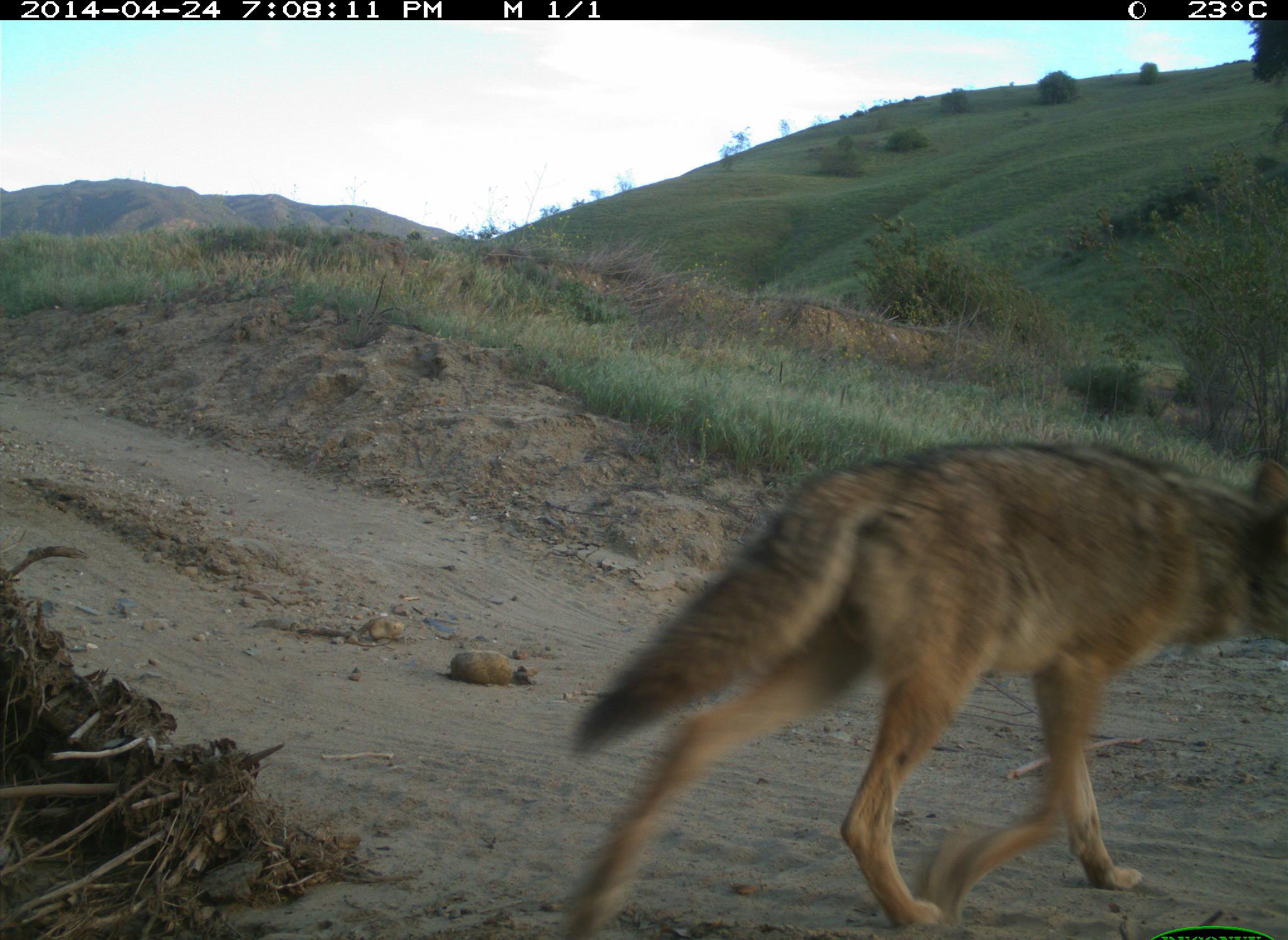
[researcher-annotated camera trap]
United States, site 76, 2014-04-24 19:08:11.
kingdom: Animalia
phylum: Chordata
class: Mammalia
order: Carnivora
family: Canidae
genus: Canis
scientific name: Canis latrans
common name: coyote